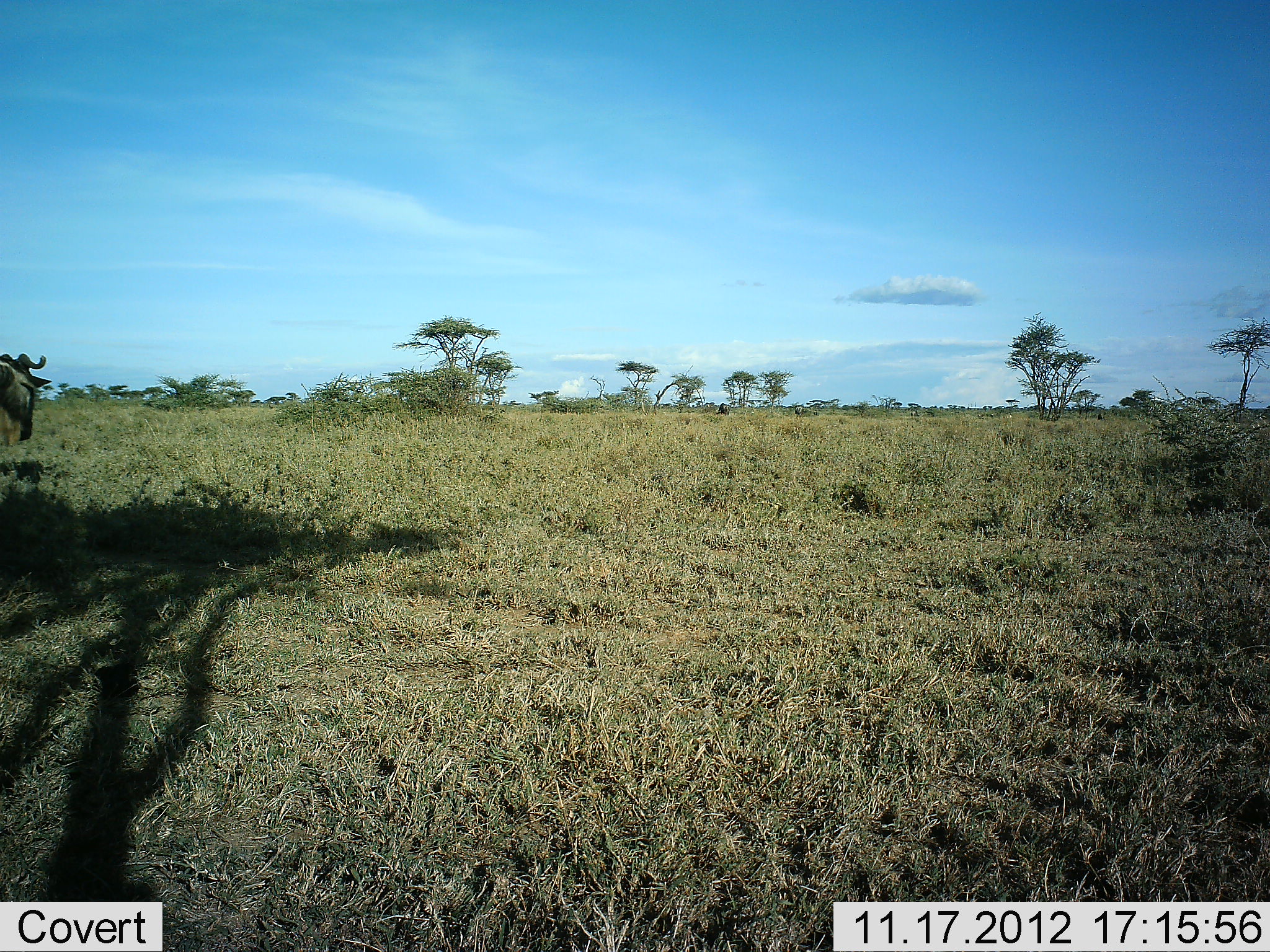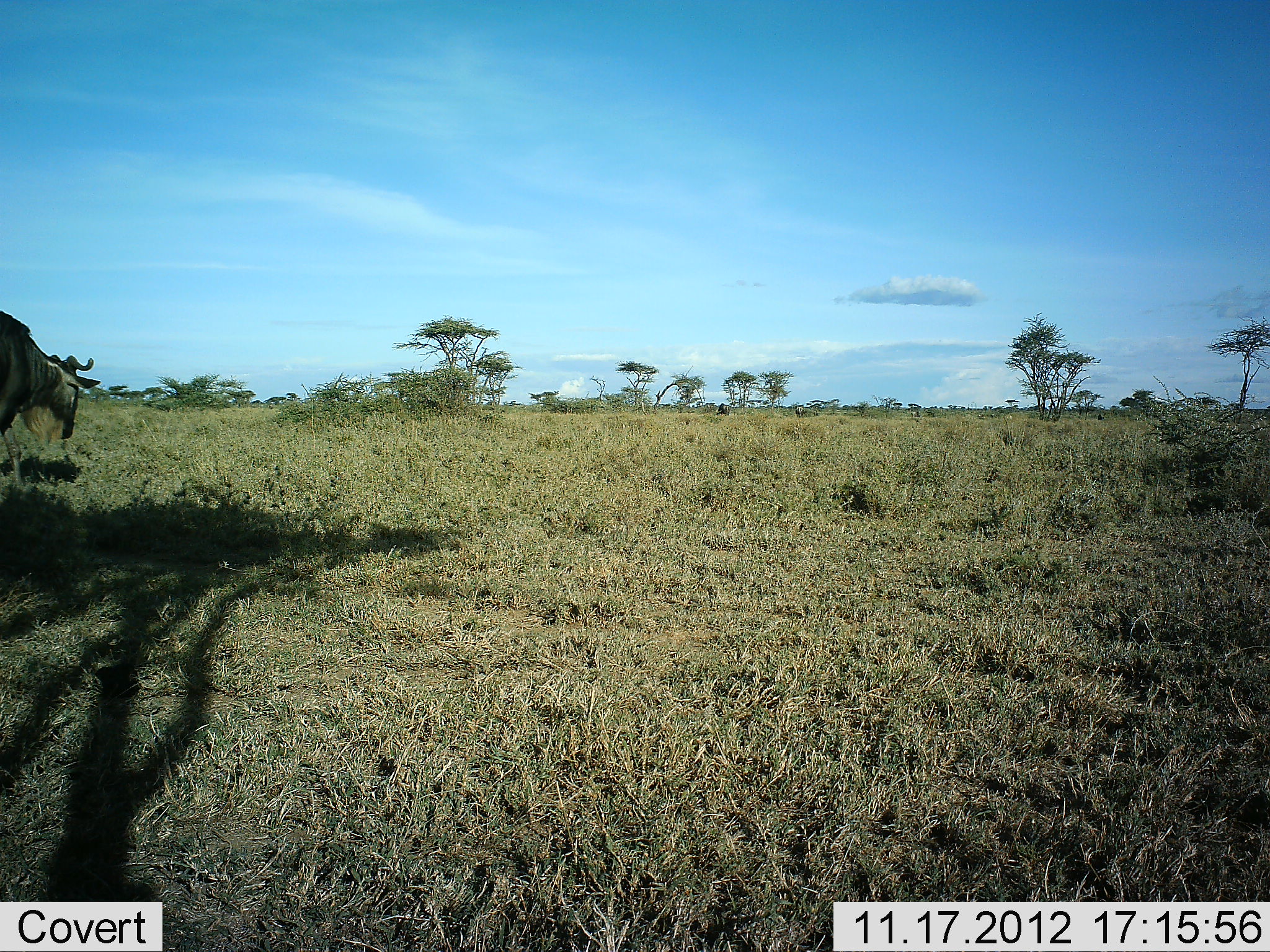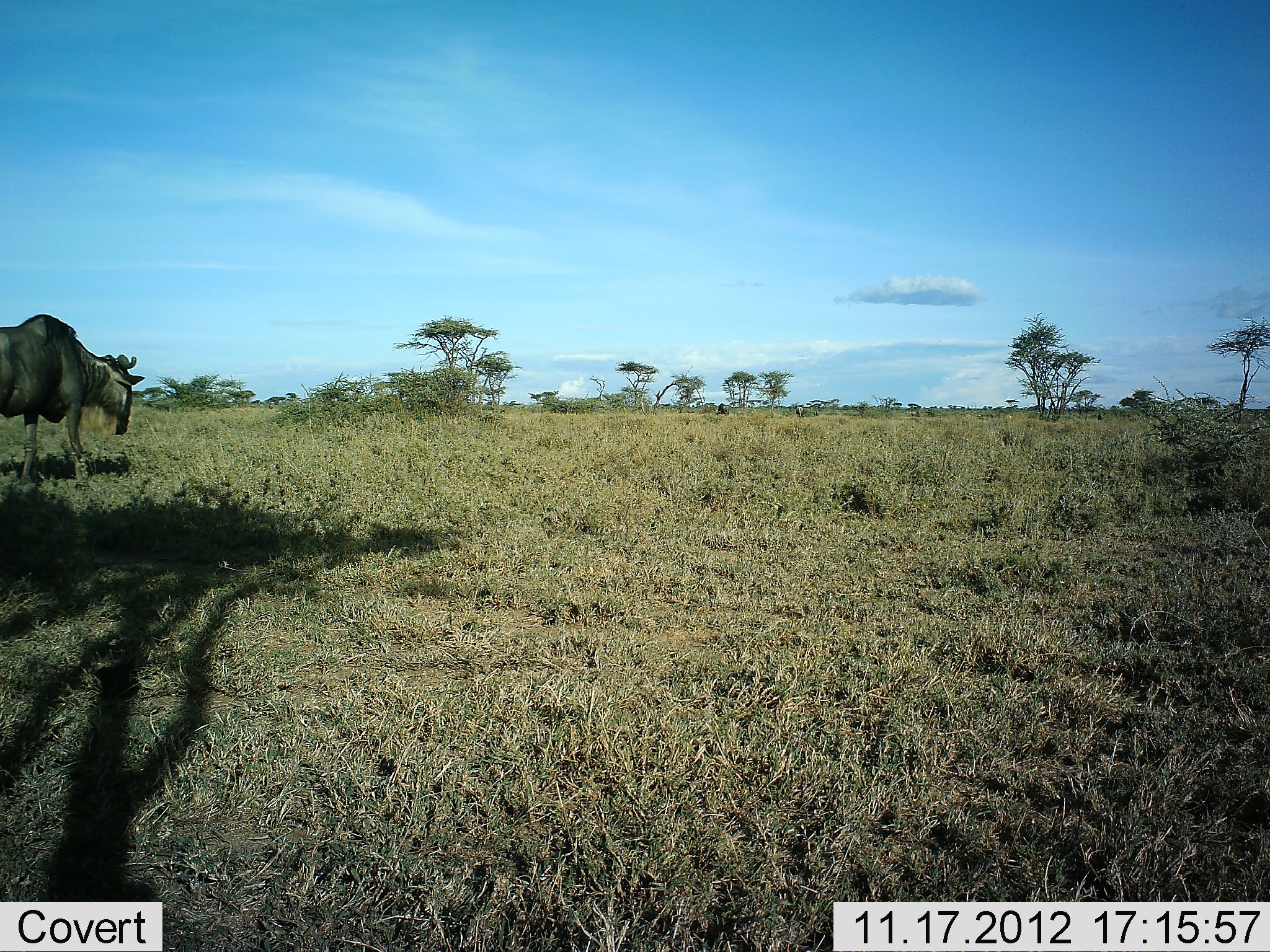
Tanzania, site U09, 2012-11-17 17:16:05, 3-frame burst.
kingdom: Animalia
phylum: Chordata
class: Mammalia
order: Artiodactyla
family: Bovidae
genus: Connochaetes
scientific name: Connochaetes taurinus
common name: blue wildebeest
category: wildebeest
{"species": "wildebeest (blue wildebeest) (Connochaetes taurinus)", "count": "1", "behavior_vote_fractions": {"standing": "10%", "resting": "0%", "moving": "90%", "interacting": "0%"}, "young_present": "0%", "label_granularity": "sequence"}